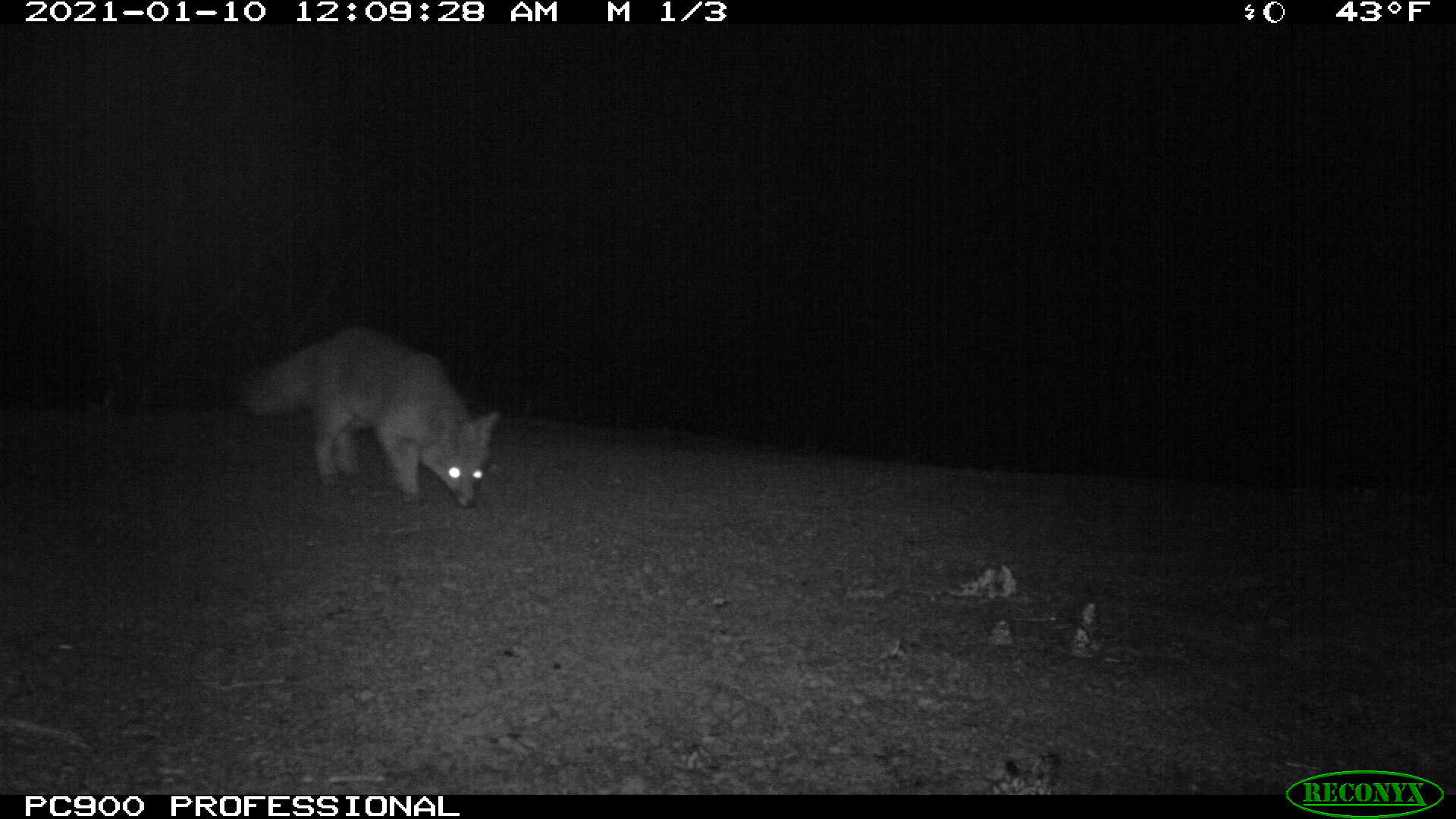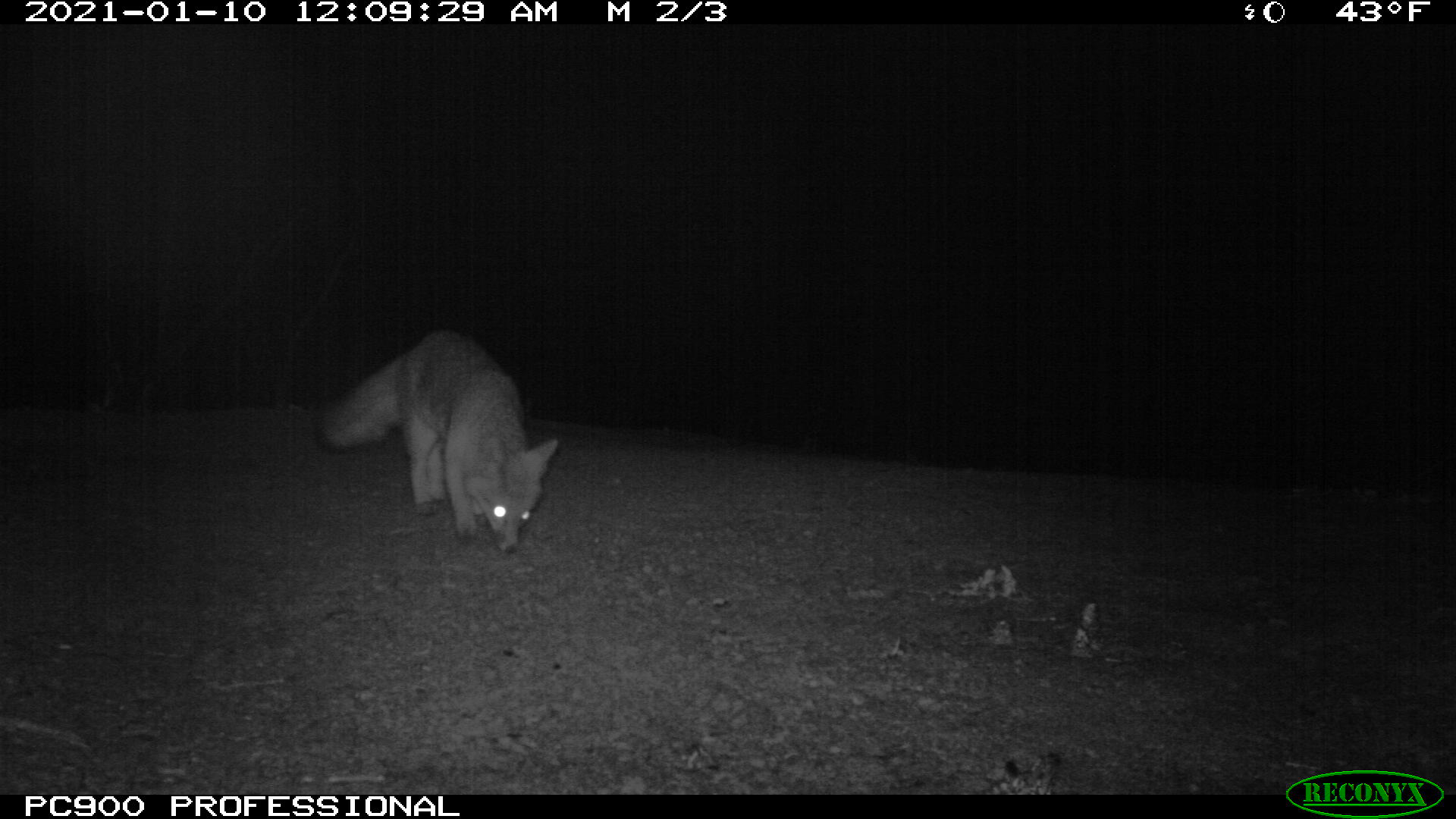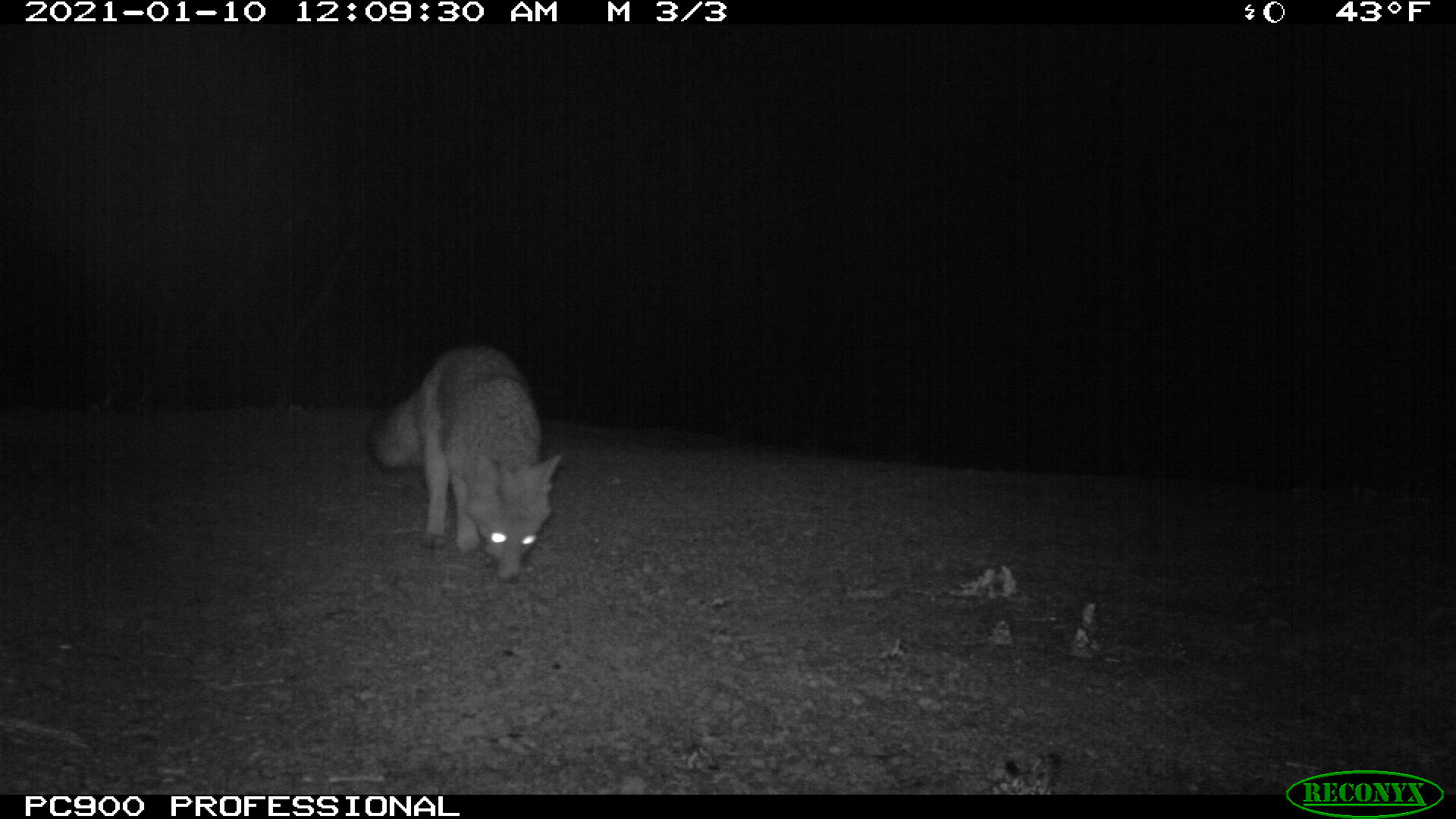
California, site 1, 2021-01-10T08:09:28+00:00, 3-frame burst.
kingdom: Animalia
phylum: Chordata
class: Mammalia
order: Carnivora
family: Canidae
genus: Urocyon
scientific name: Urocyon cinereoargenteus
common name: gray fox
Gray fox (Urocyon cinereoargenteus).